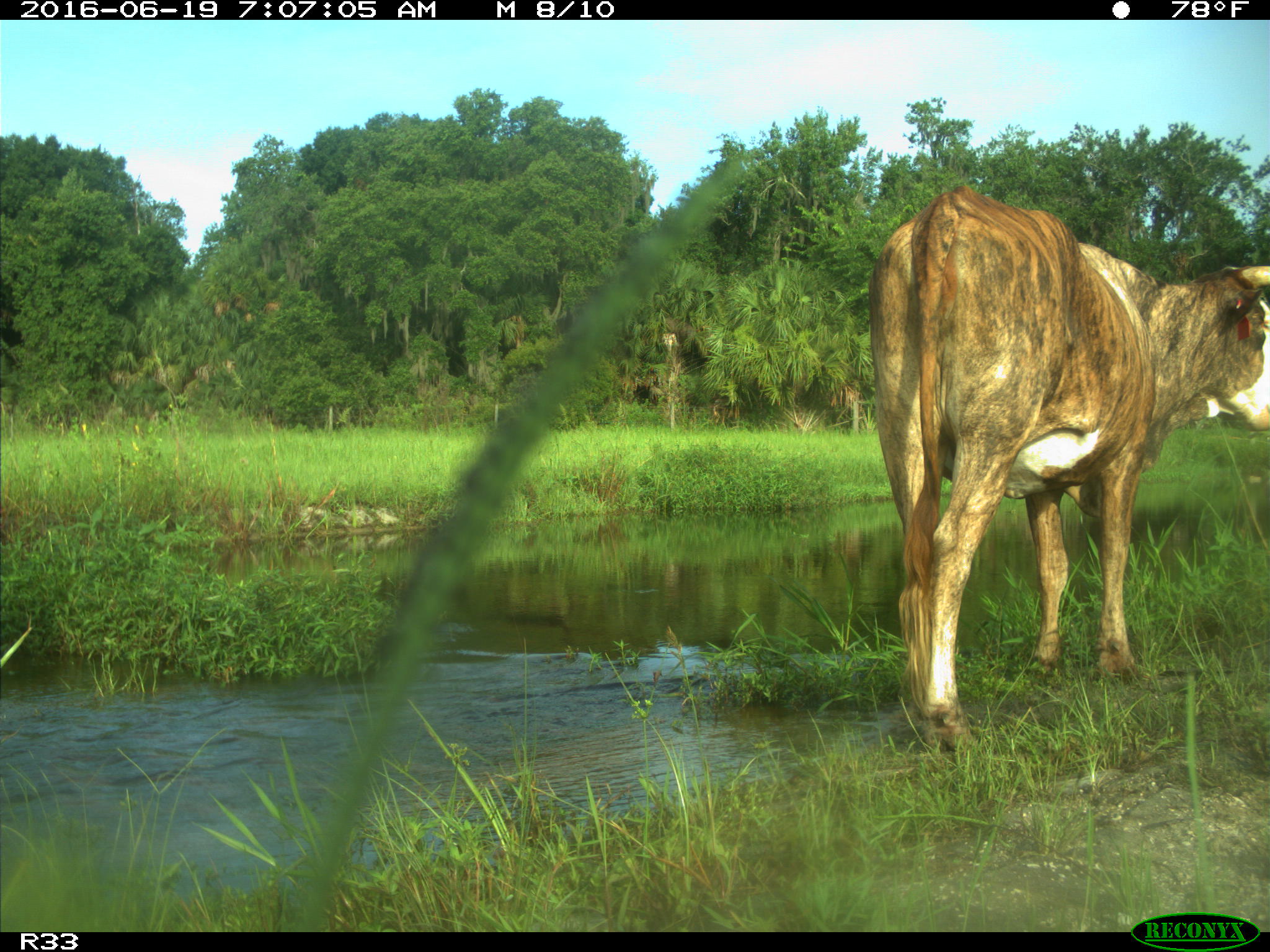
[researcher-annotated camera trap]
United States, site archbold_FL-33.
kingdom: Animalia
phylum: Chordata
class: Mammalia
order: Artiodactyla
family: Bovidae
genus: Bos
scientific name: Bos taurus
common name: domestic cow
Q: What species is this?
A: Bos taurus (domestic cow).